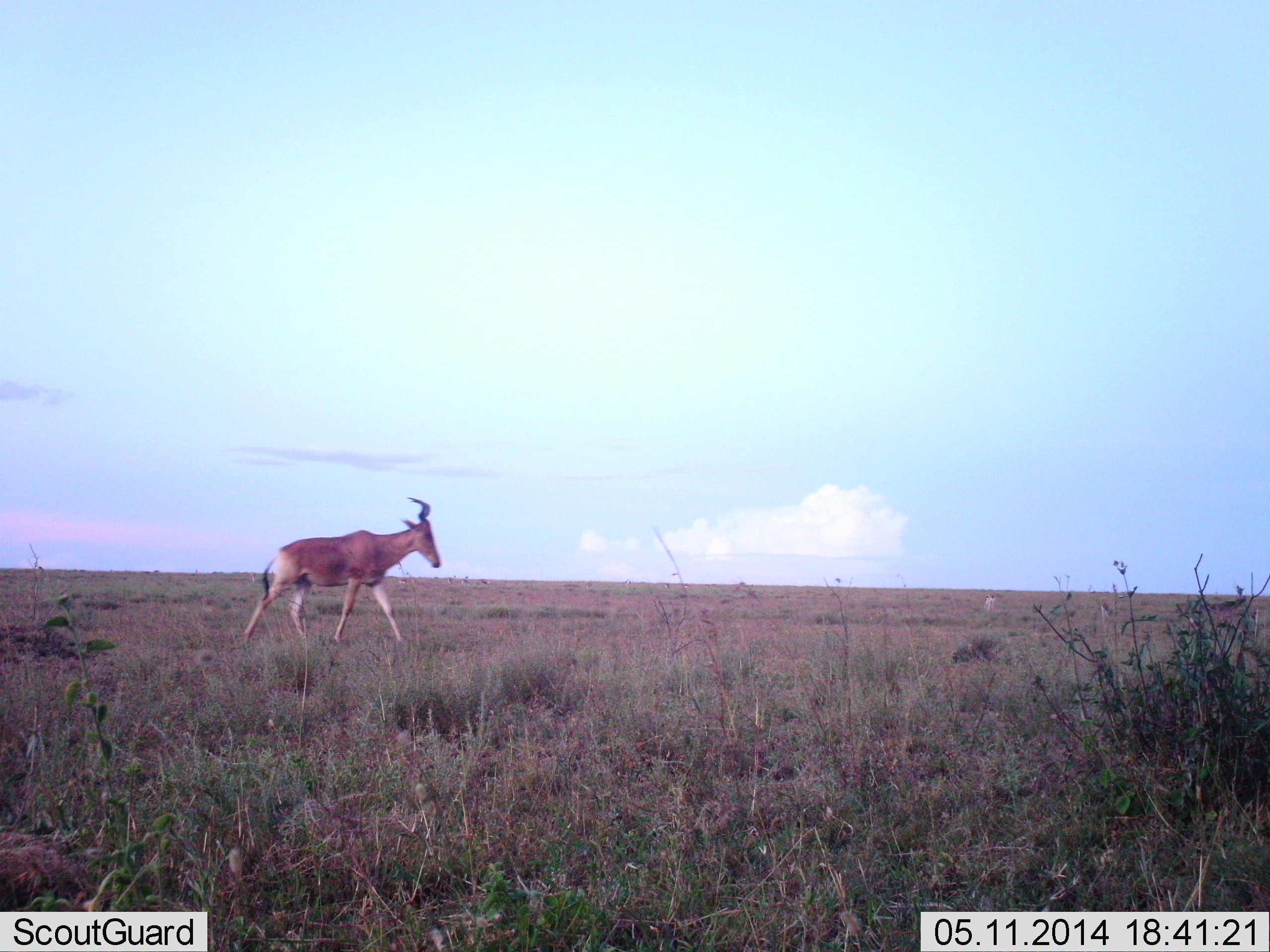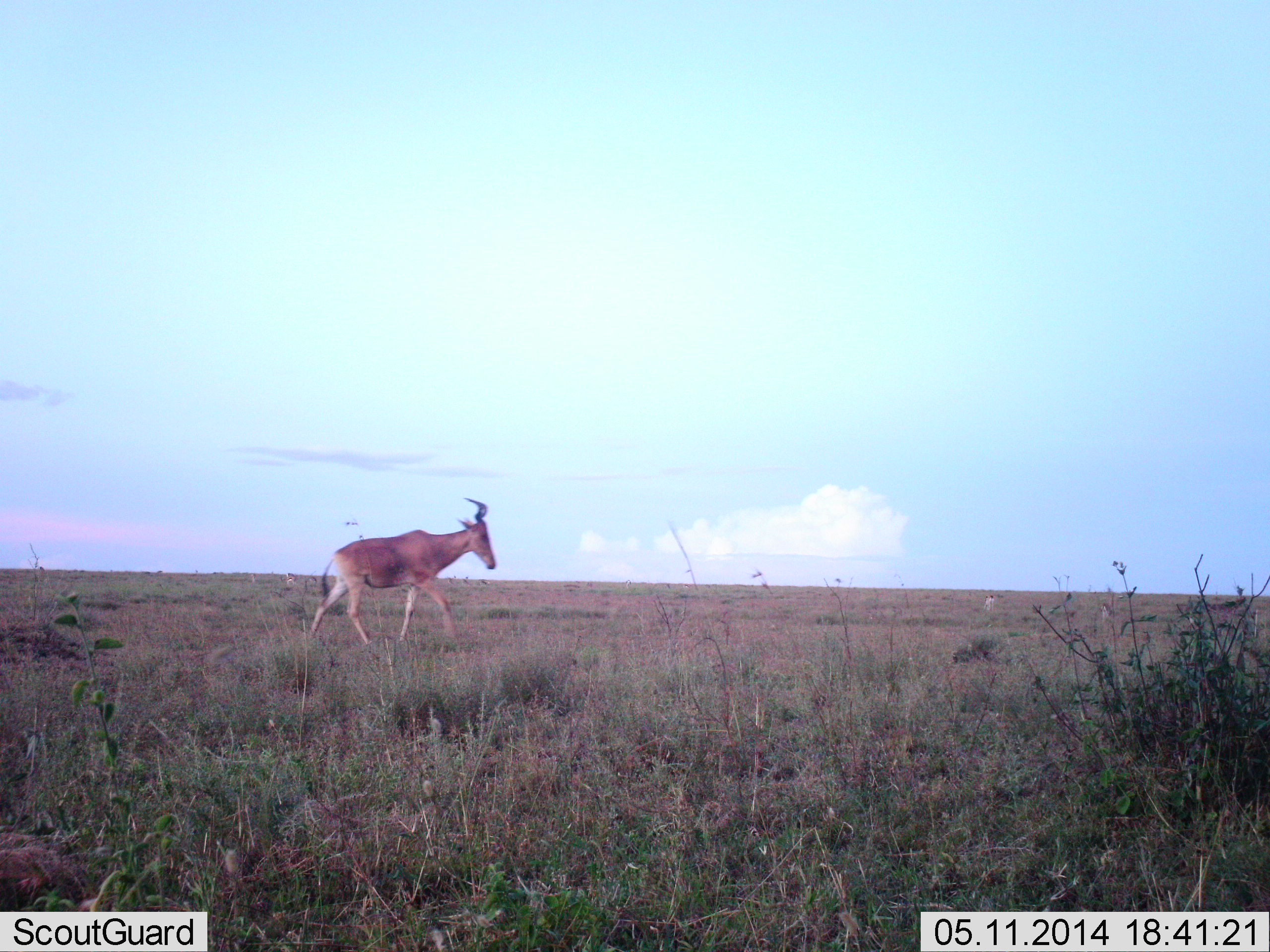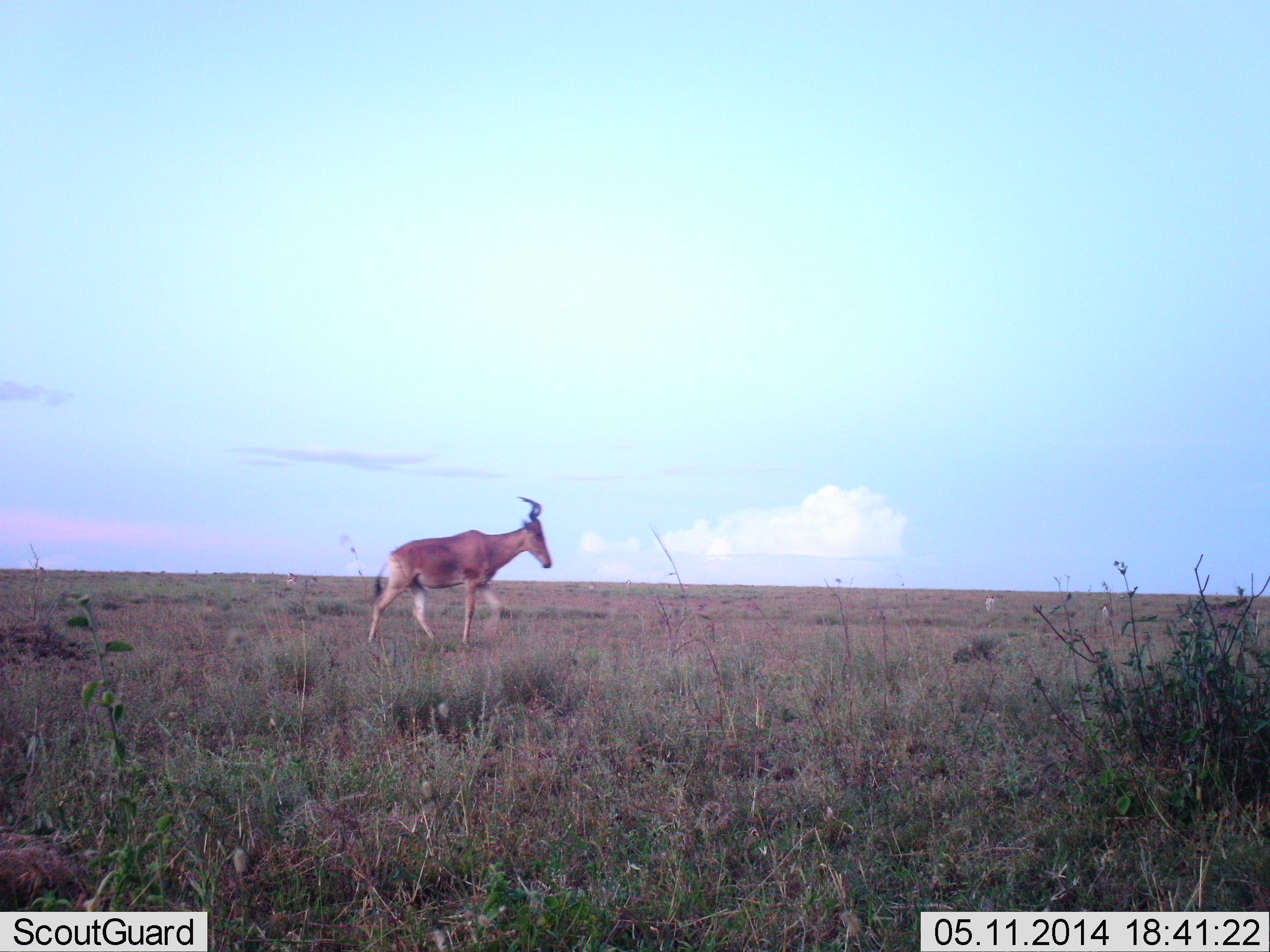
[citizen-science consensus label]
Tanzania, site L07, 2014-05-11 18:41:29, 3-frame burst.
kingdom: Animalia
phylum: Chordata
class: Mammalia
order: Artiodactyla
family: Bovidae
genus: Alcelaphus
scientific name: Alcelaphus buselaphus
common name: hartebeest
Hartebeest (Alcelaphus buselaphus), count 1. Behavior (volunteer vote fractions): standing 0%, resting 0%, moving 100%, interacting 0%. Young present (vote fraction): 0%. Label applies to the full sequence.